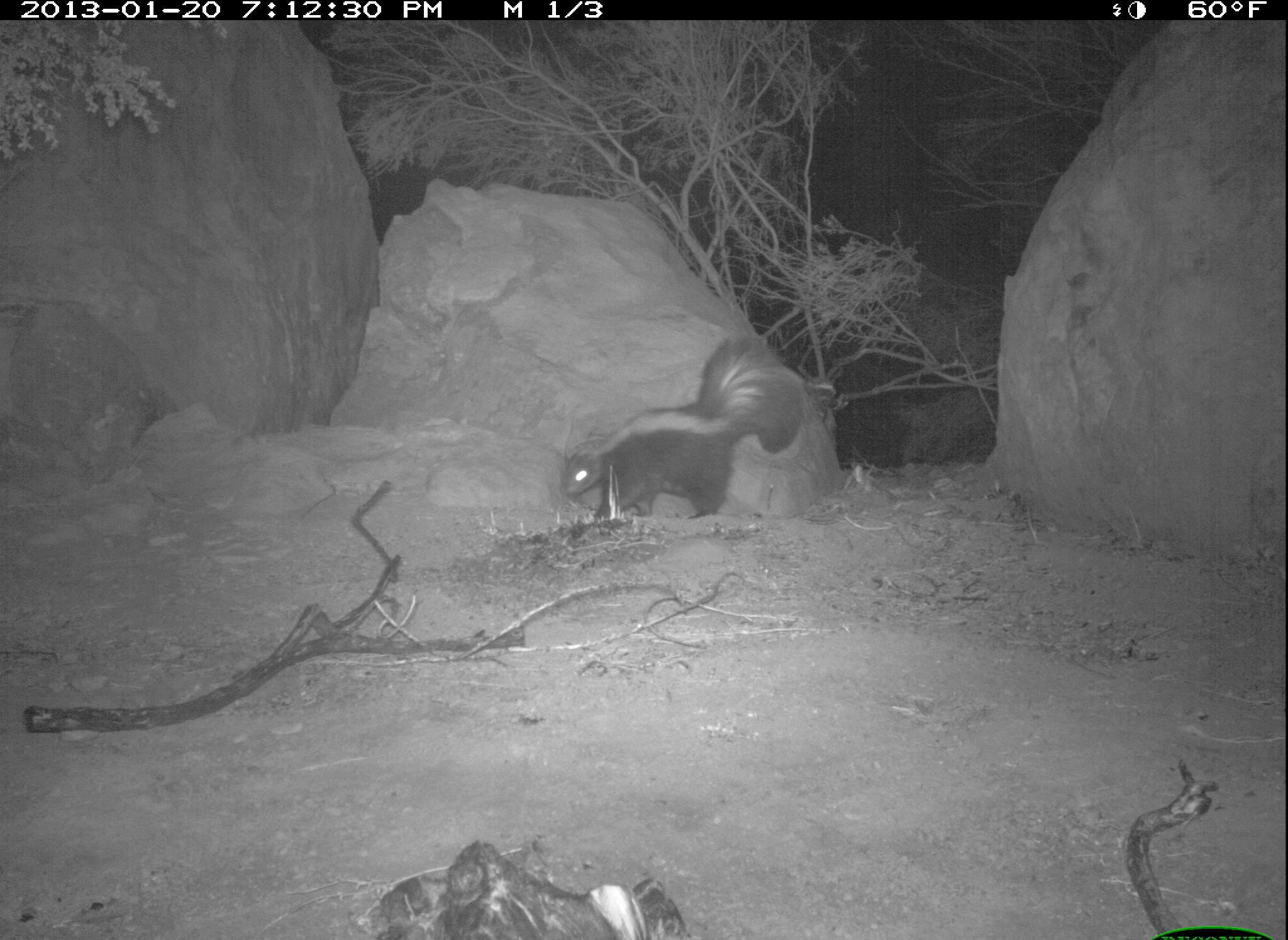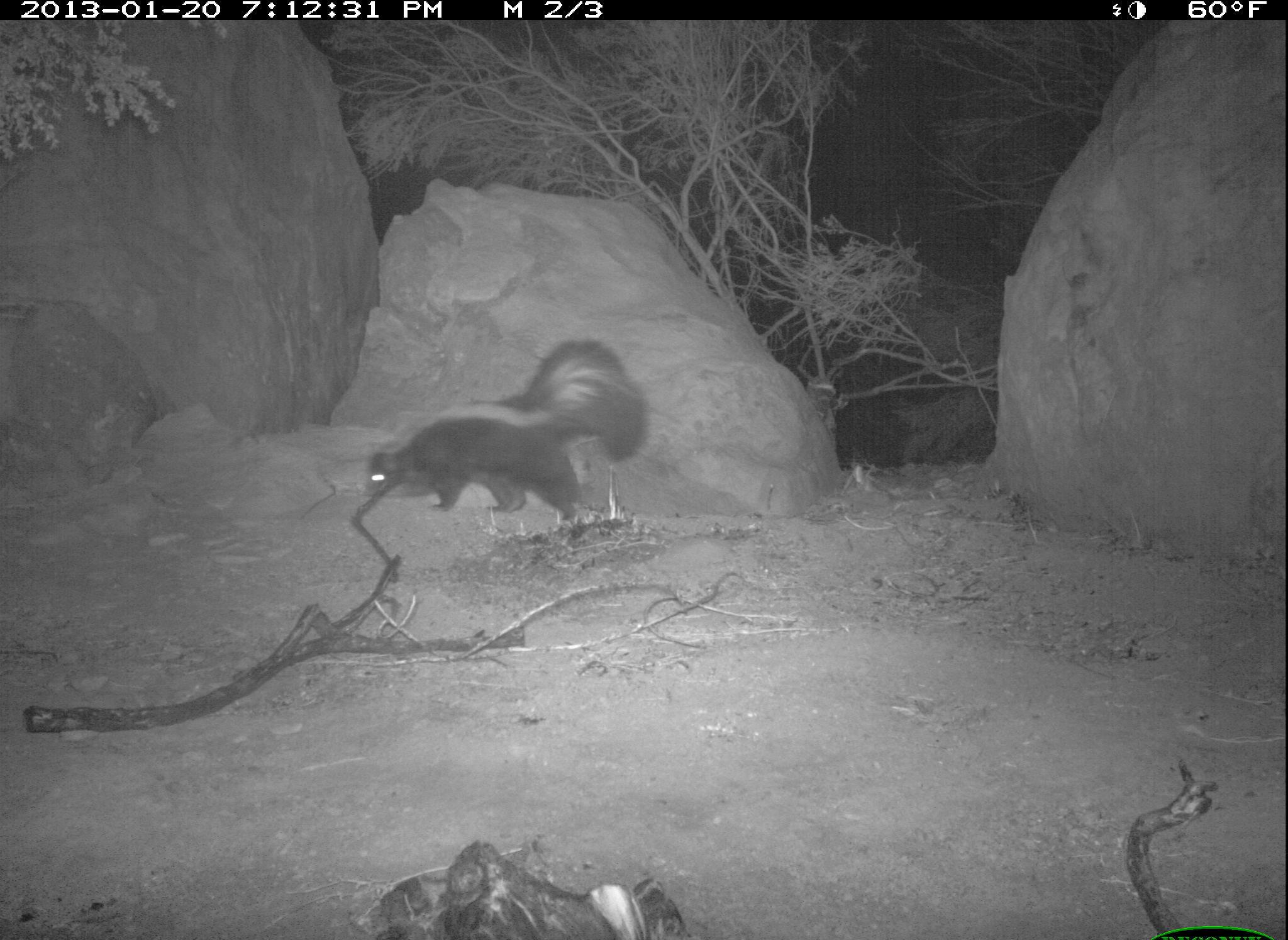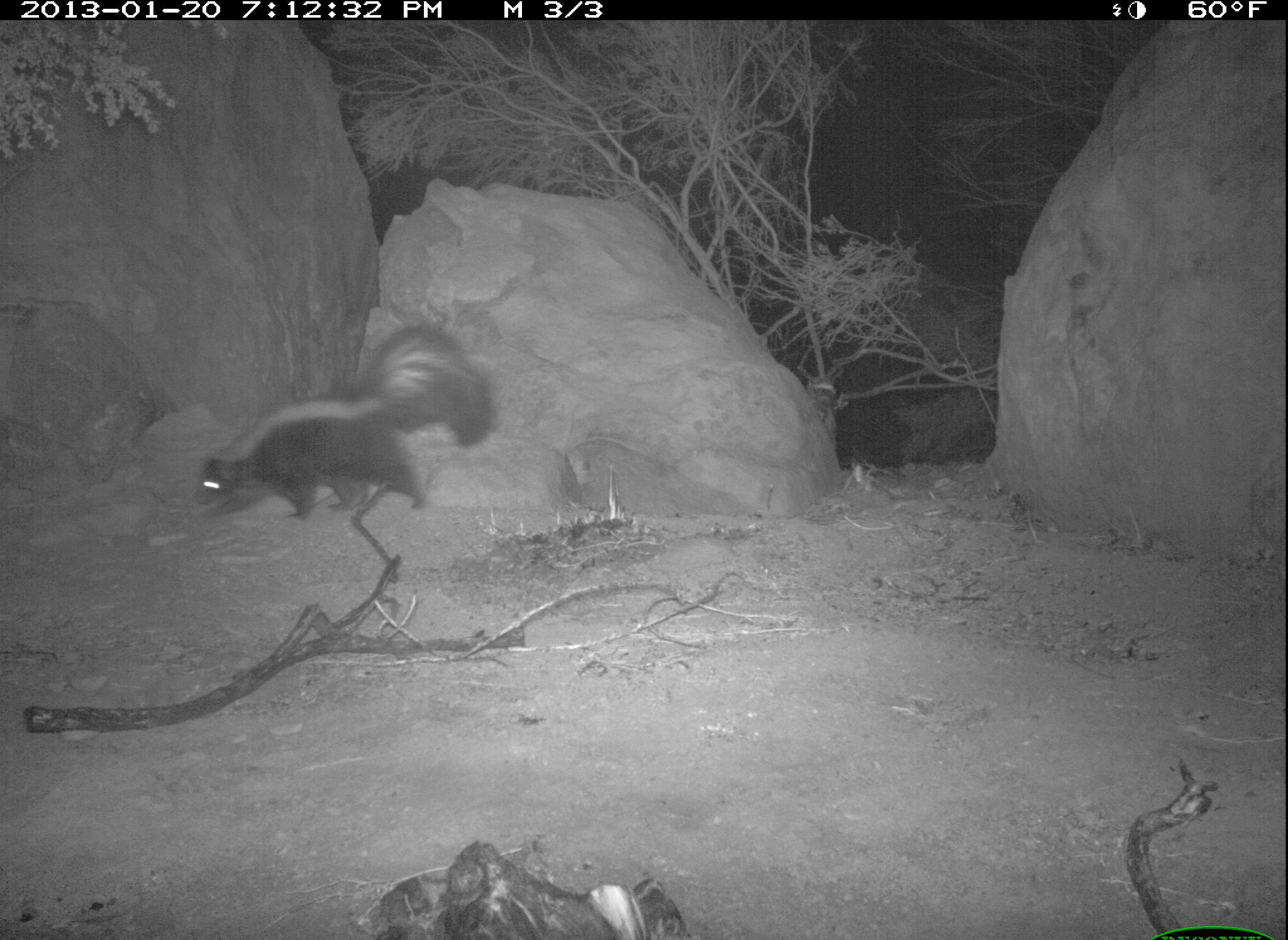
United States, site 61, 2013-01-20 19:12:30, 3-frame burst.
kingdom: Animalia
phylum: Chordata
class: Mammalia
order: Carnivora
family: Mephitidae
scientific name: Mephitidae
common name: skunk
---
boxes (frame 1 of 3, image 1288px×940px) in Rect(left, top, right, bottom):
skunk: Rect(539, 330, 818, 533)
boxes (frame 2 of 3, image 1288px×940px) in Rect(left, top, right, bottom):
skunk: Rect(353, 337, 657, 540)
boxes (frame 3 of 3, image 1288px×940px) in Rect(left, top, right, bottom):
skunk: Rect(185, 314, 507, 532)